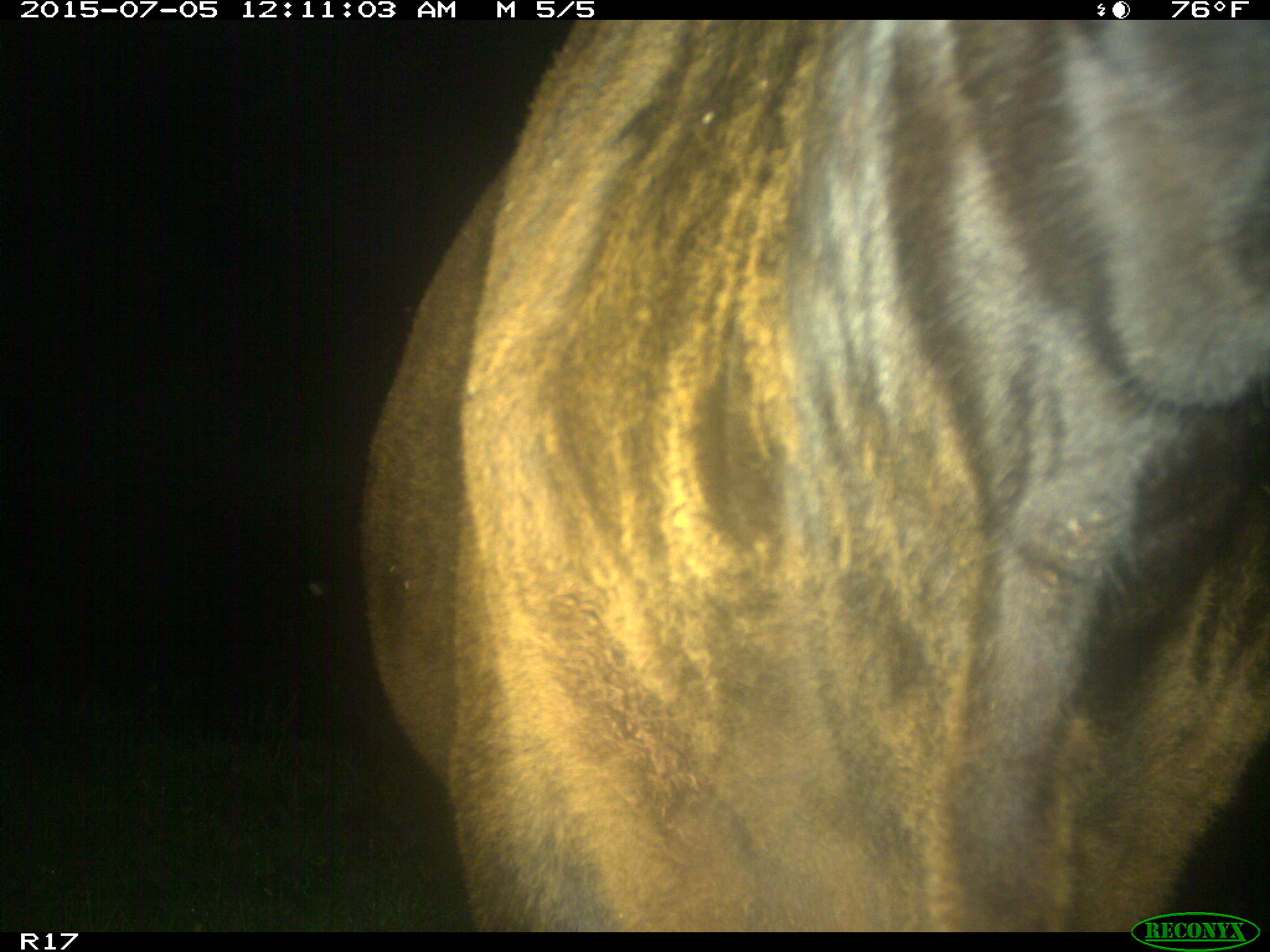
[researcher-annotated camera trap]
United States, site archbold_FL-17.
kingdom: Animalia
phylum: Chordata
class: Mammalia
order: Artiodactyla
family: Bovidae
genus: Bos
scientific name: Bos taurus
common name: domestic cow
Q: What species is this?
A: Bos taurus (domestic cow).